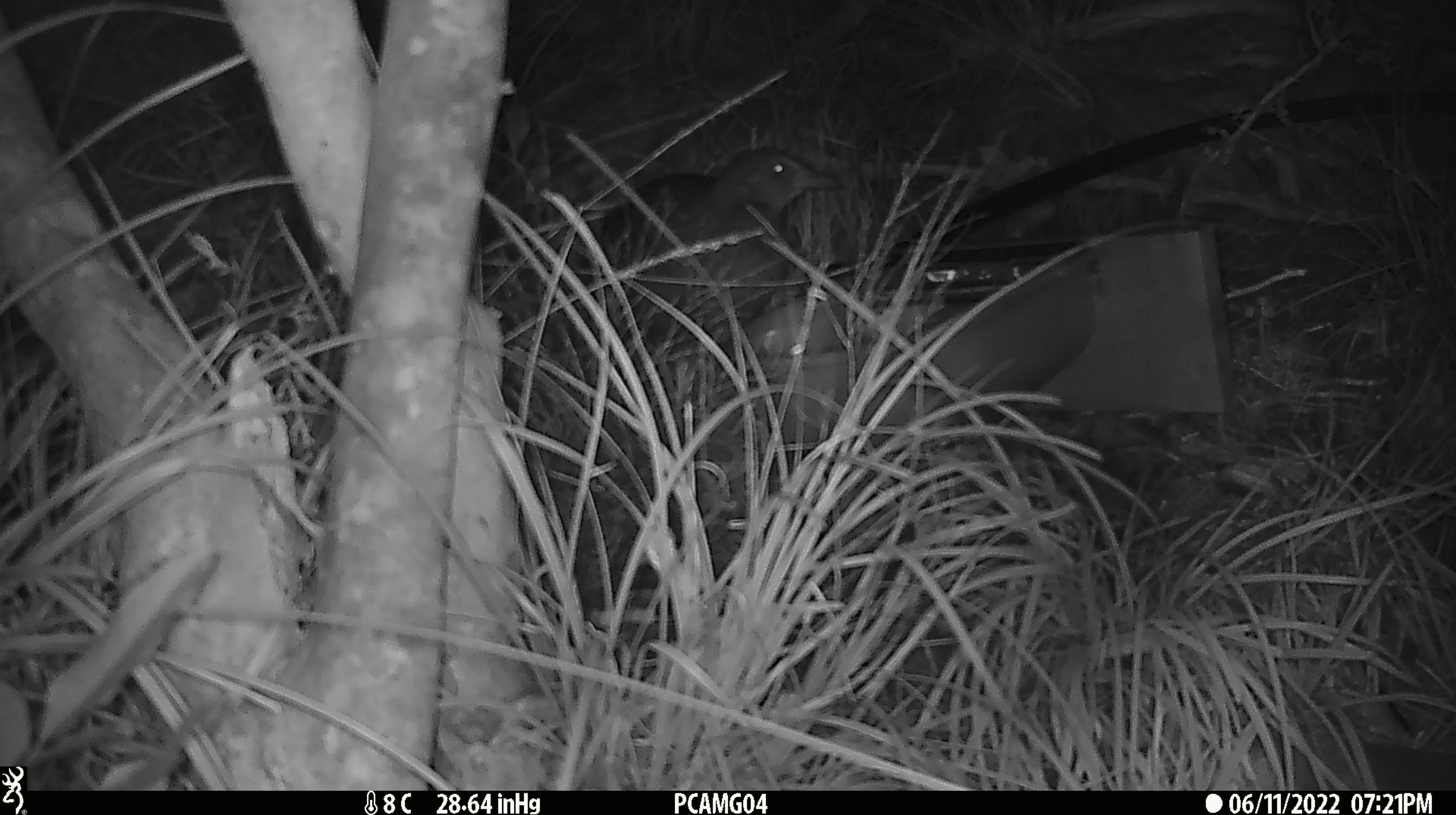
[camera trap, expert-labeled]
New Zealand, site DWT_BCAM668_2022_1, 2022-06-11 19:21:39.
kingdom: Animalia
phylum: Chordata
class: Aves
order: Gruiformes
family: Rallidae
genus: Gallirallus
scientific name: Gallirallus australis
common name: weka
Weka (Gallirallus australis).